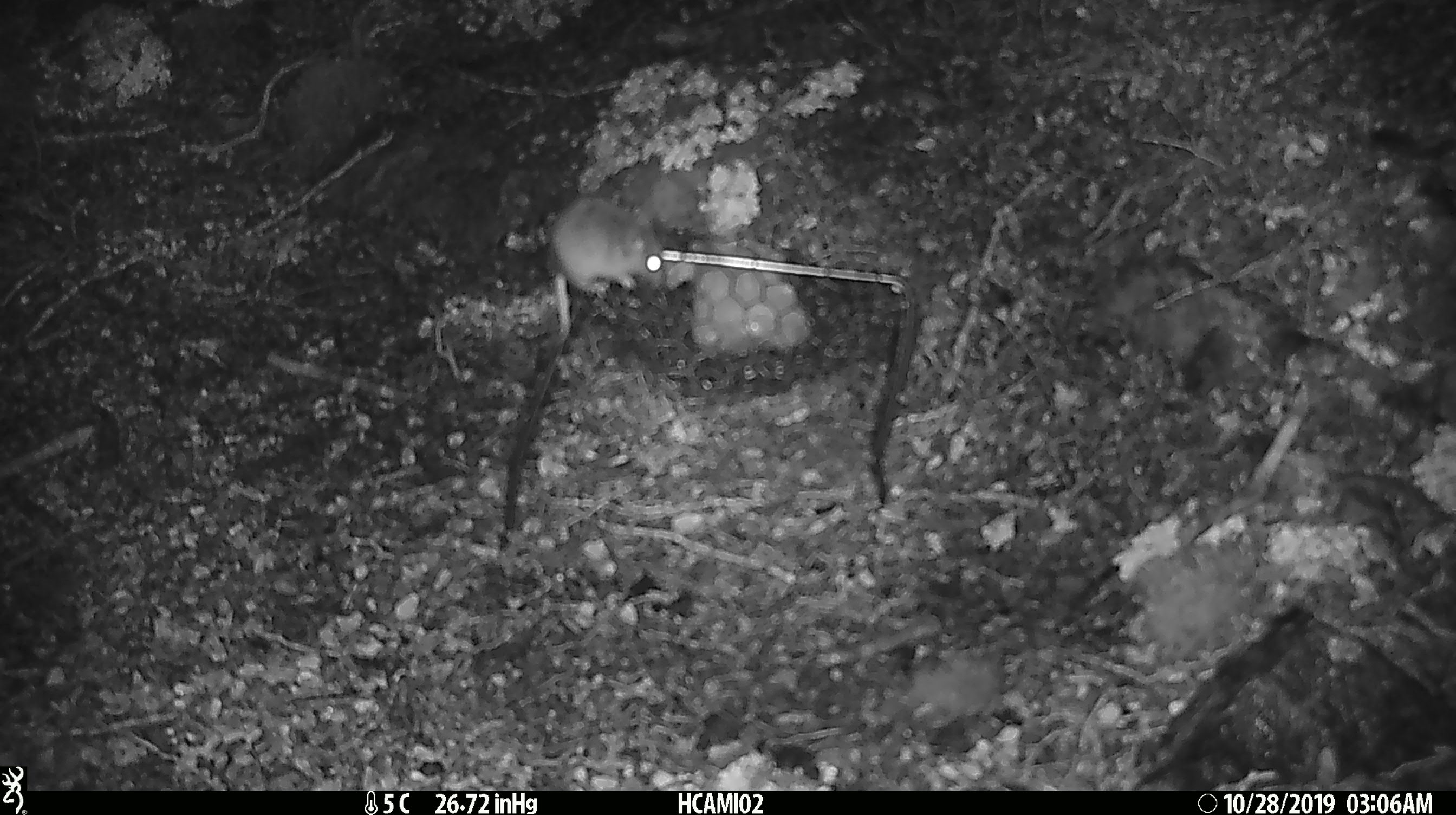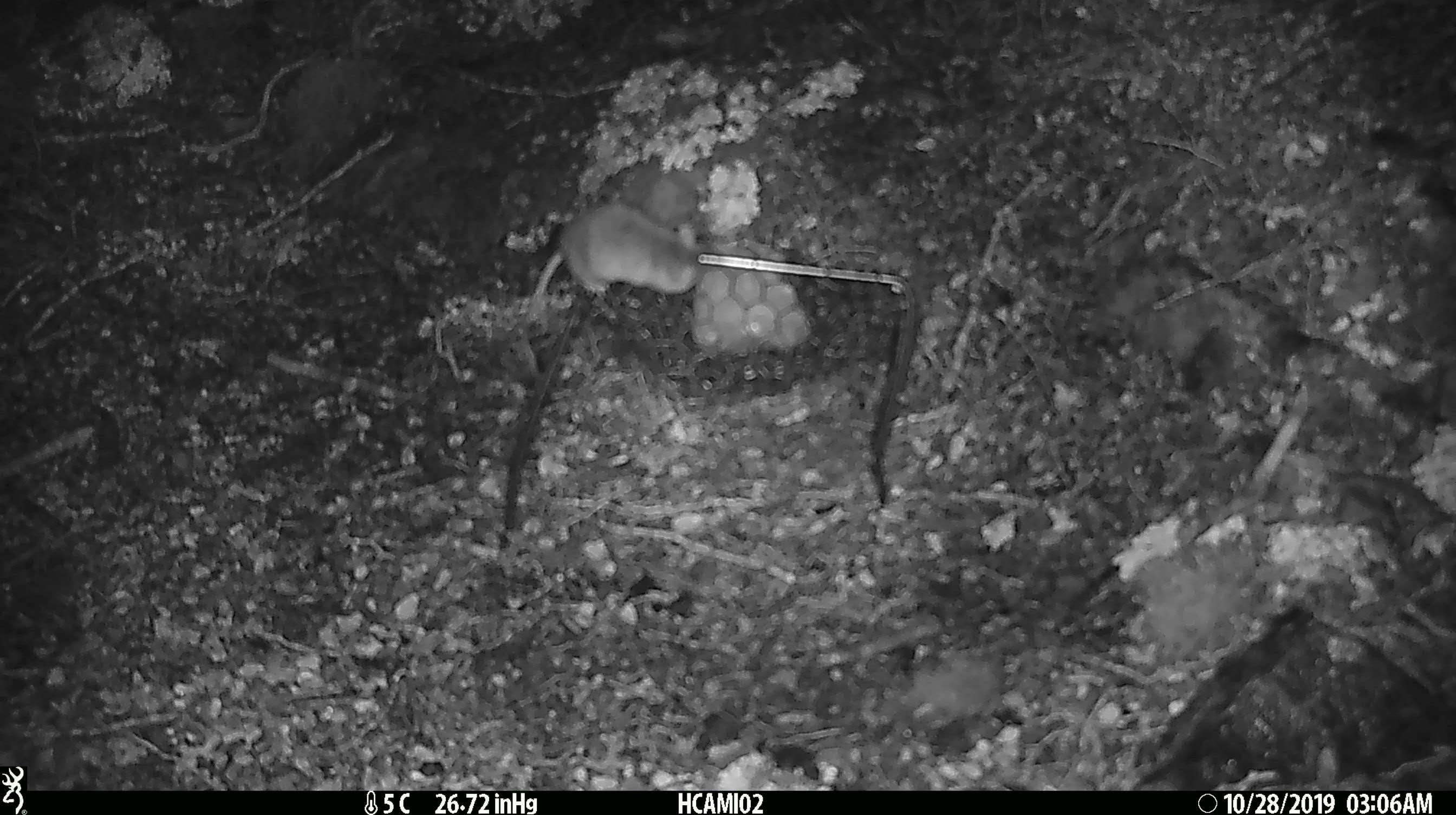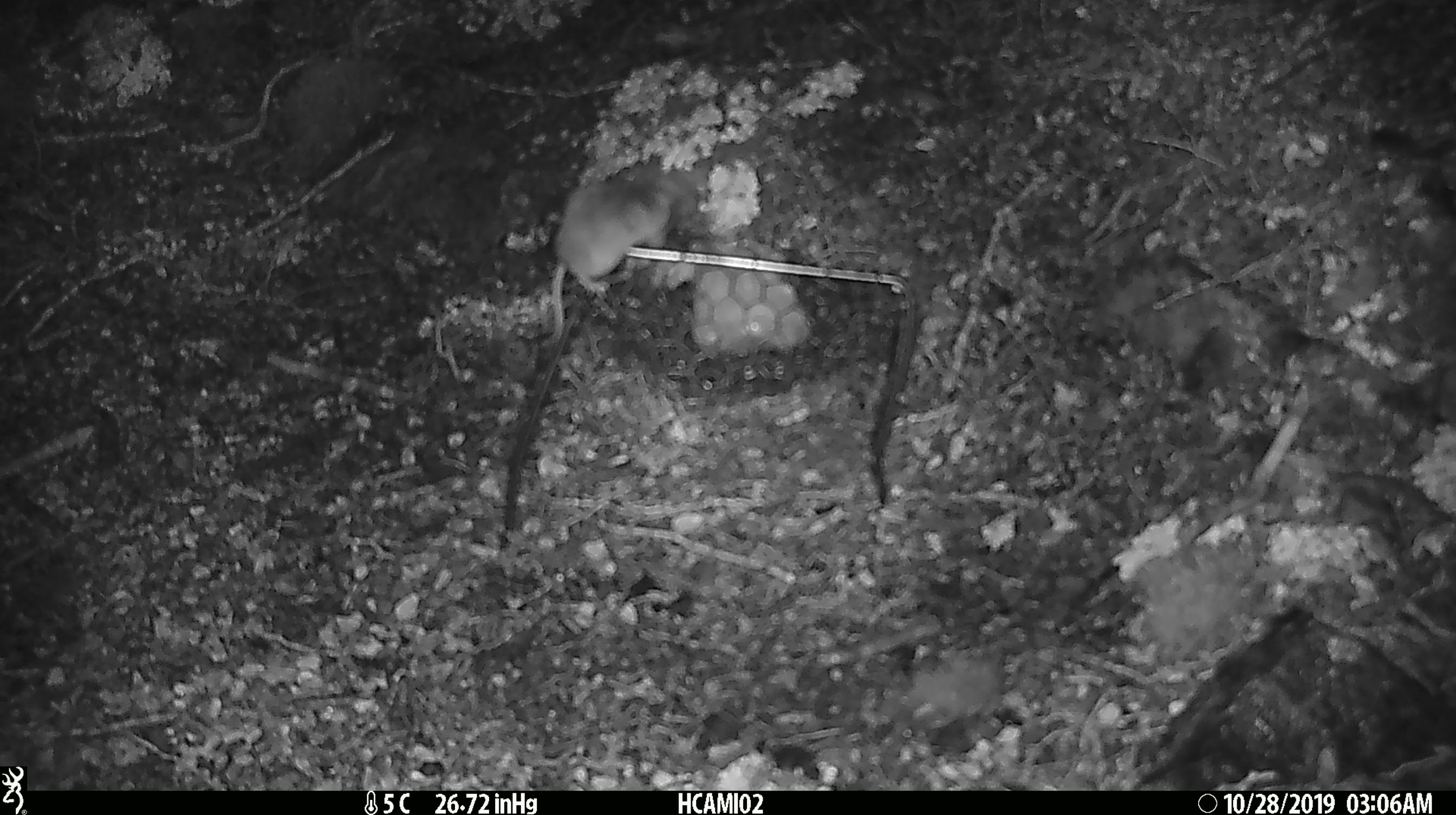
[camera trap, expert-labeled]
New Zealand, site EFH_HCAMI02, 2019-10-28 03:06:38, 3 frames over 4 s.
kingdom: Animalia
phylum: Chordata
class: Mammalia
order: Rodentia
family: Muridae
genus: Mus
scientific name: Mus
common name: mouse